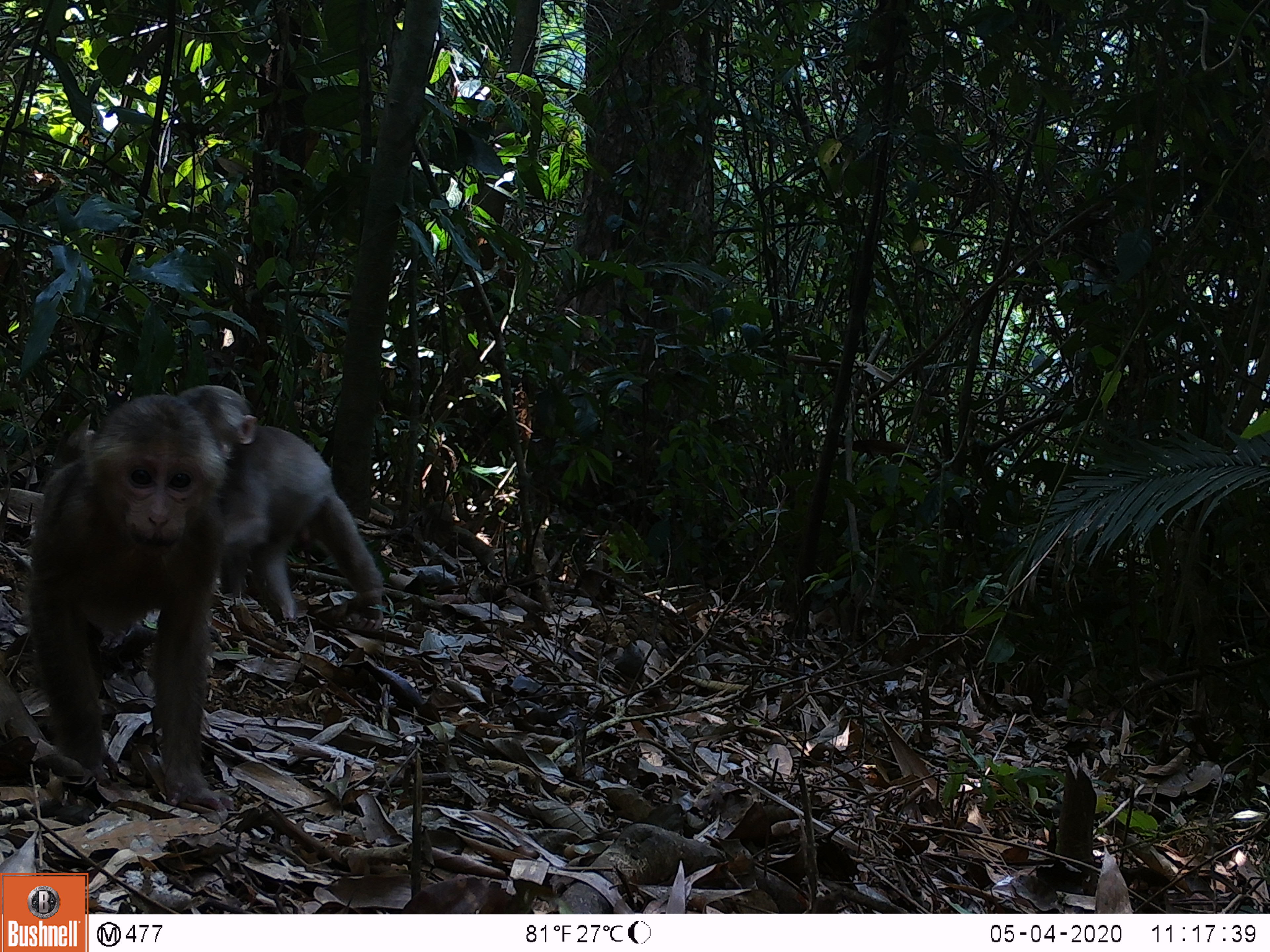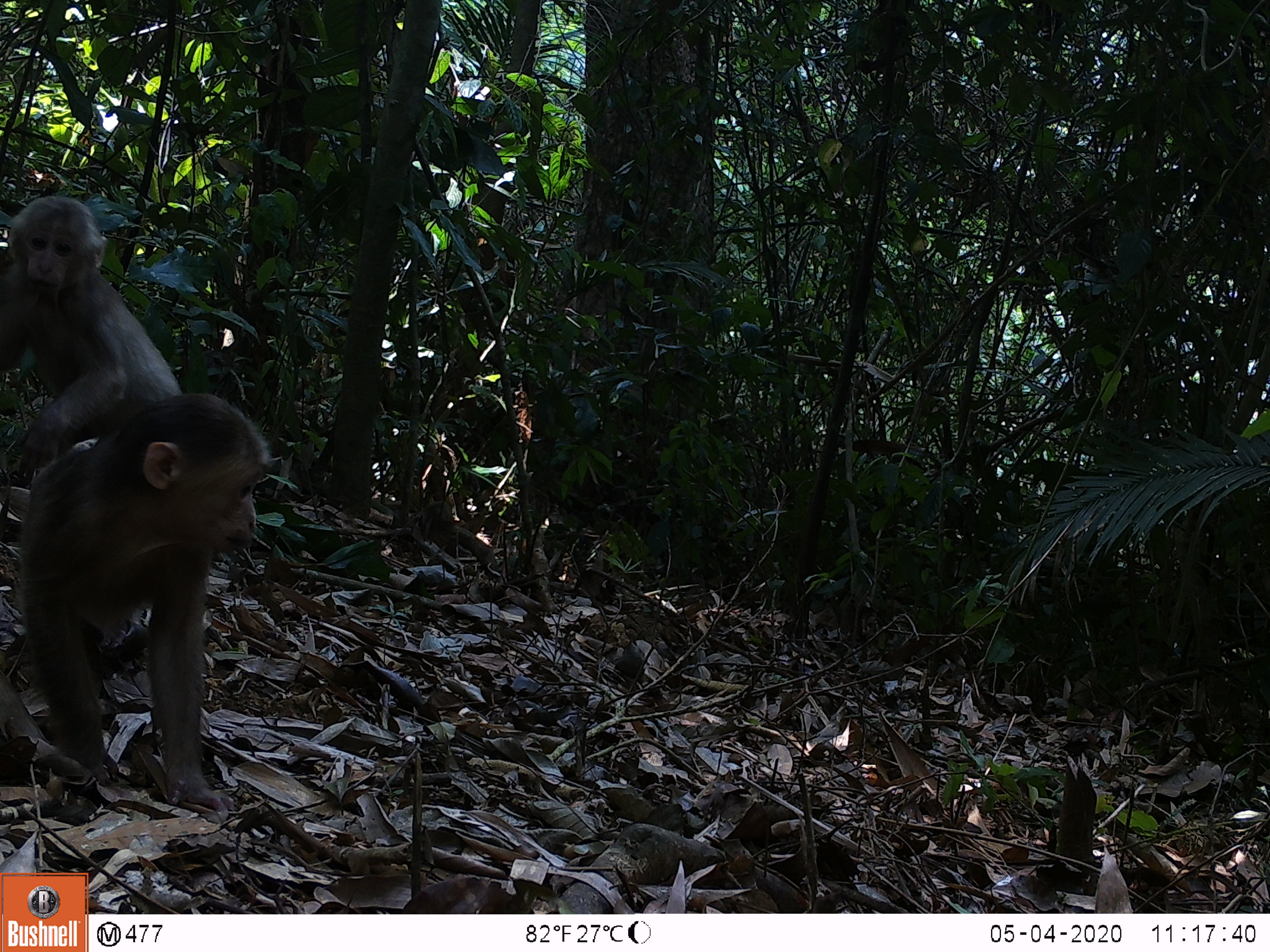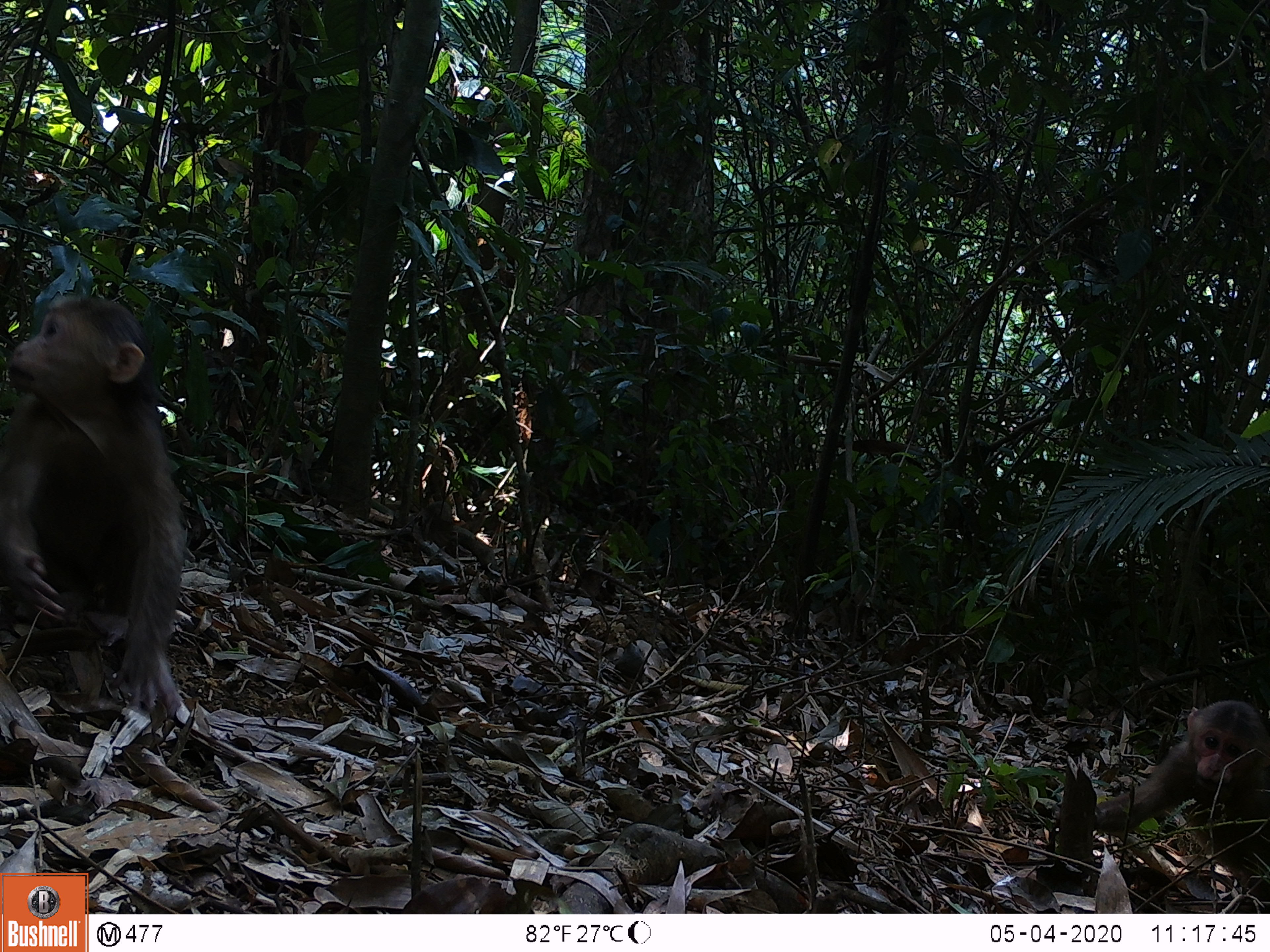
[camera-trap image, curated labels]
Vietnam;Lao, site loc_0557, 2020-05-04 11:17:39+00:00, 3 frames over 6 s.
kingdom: Animalia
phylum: Chordata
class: Mammalia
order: Primates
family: Cercopithecidae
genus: Macaca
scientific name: Macaca arctoides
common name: stump-tailed macaque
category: stump tailed macaque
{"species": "stump tailed macaque (stump-tailed macaque) (Macaca arctoides)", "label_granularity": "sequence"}